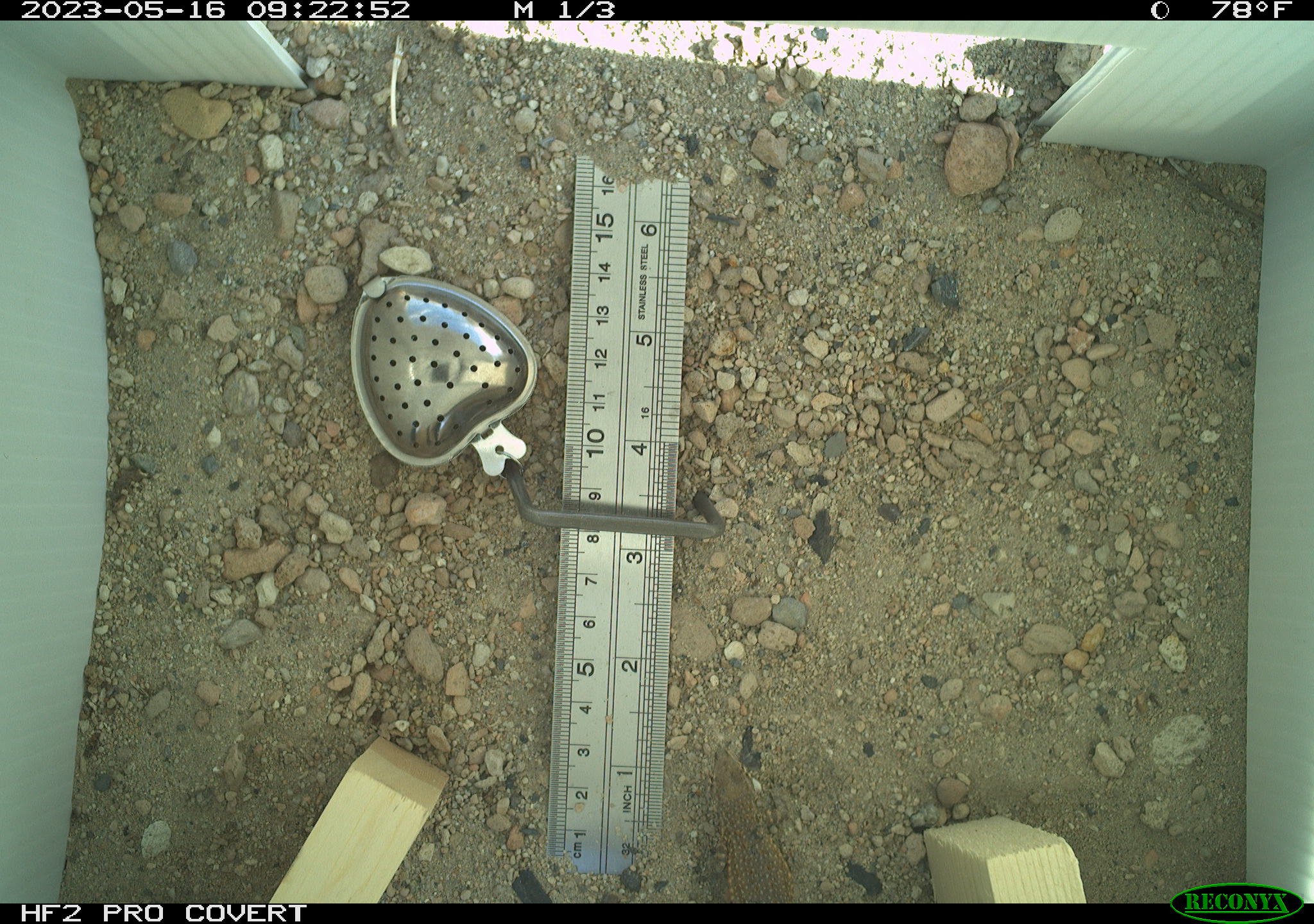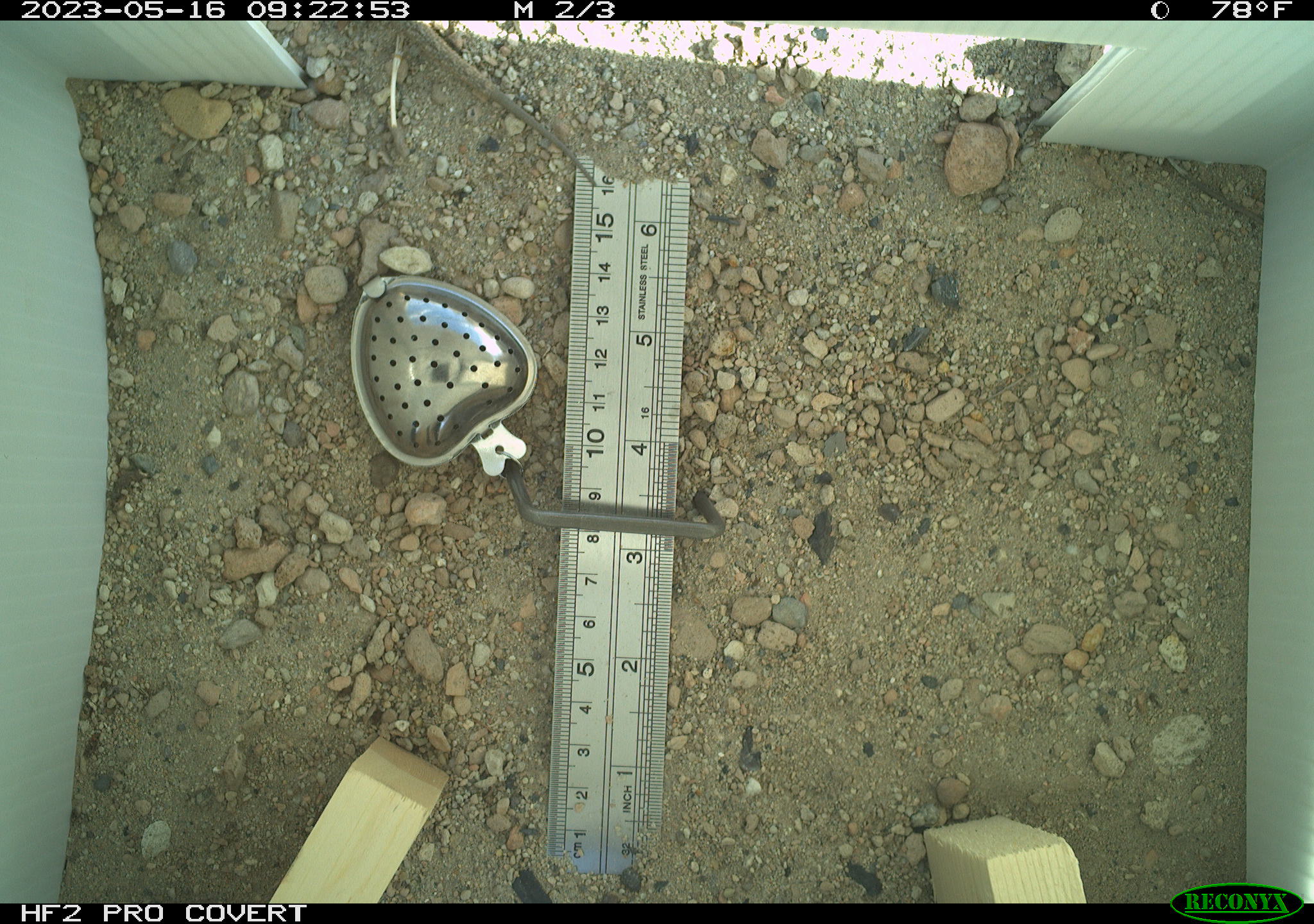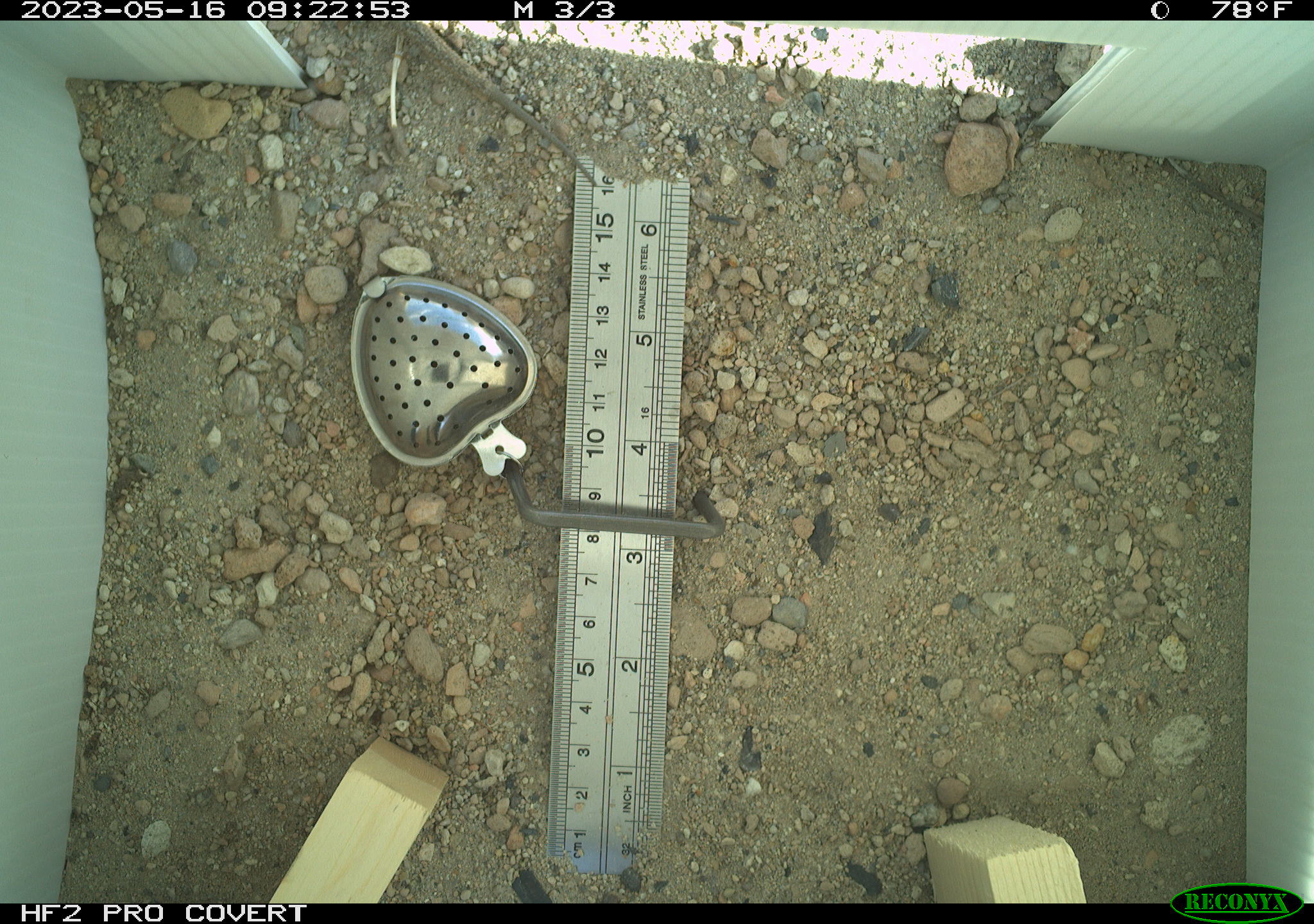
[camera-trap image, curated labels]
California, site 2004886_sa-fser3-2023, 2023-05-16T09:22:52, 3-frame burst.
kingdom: Animalia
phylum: Chordata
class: Reptilia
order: Squamata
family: Phrynosomatidae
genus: Uta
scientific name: Uta stansburiana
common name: common side-blotched lizard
Common side-blotched lizard (Uta stansburiana).